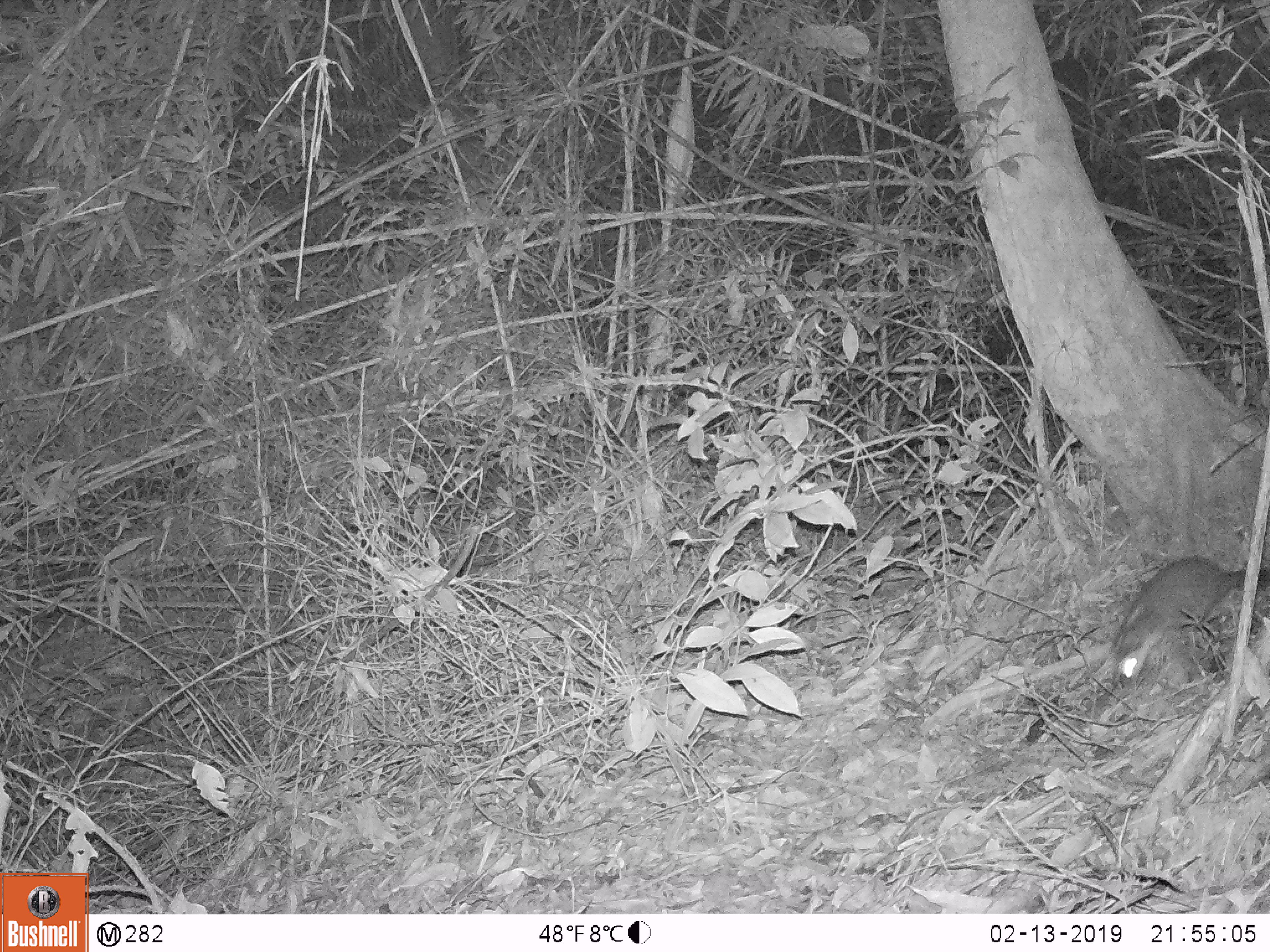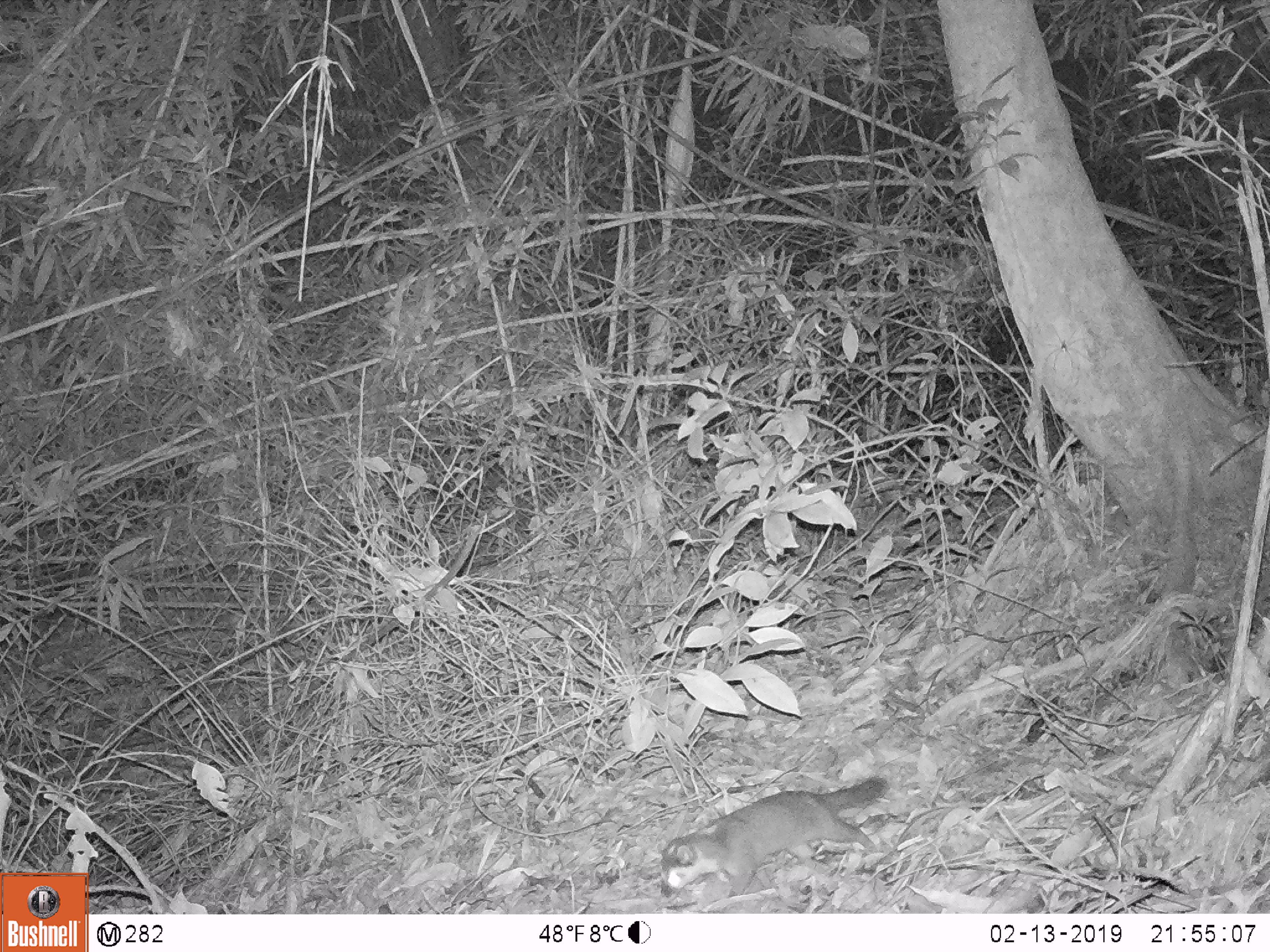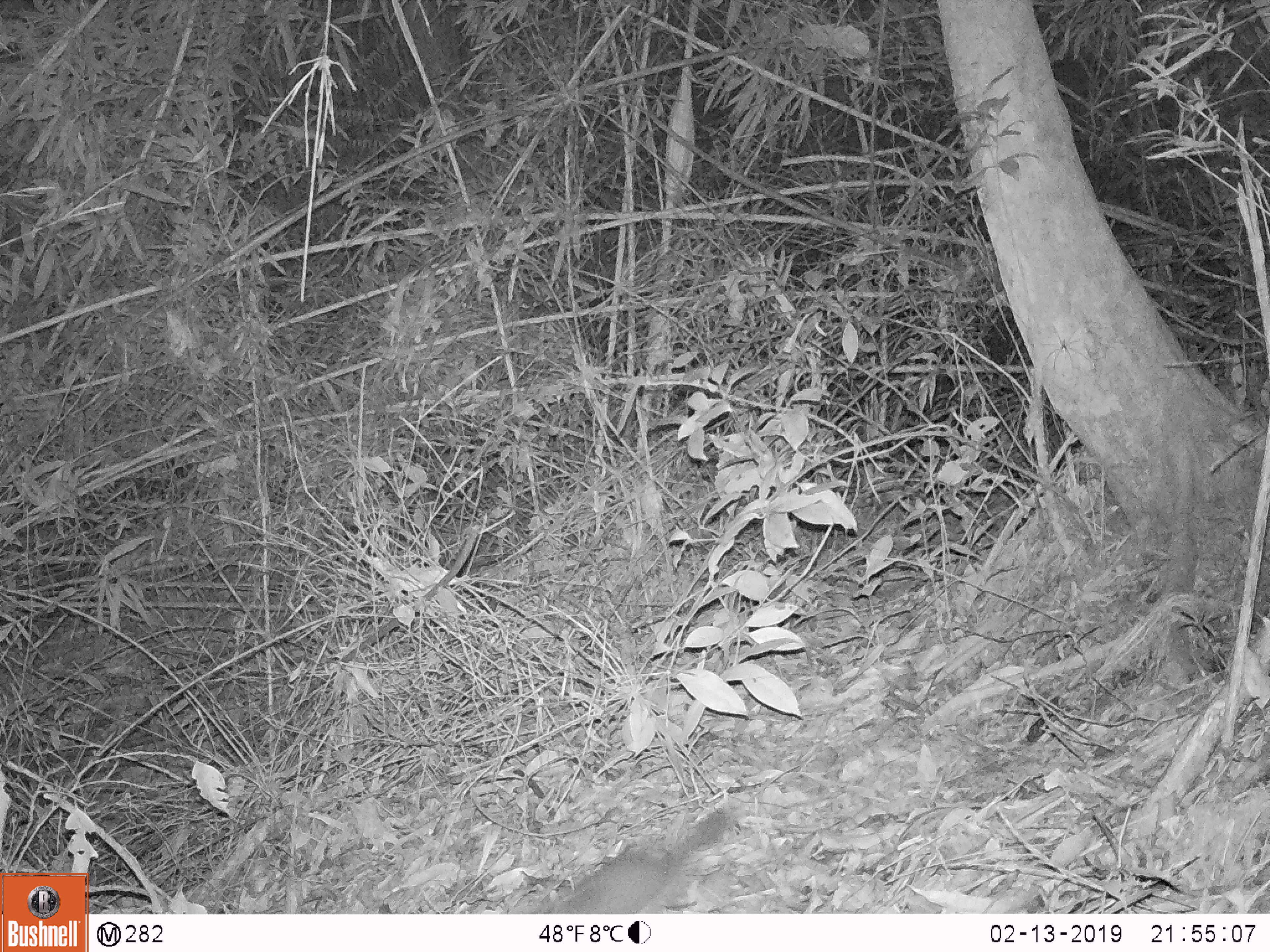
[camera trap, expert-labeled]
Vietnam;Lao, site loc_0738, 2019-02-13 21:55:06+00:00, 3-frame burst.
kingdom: Animalia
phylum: Chordata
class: Mammalia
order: Carnivora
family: Mustelidae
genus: Melogale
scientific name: Melogale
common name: ferret badger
Ferret badger (Melogale). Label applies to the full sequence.